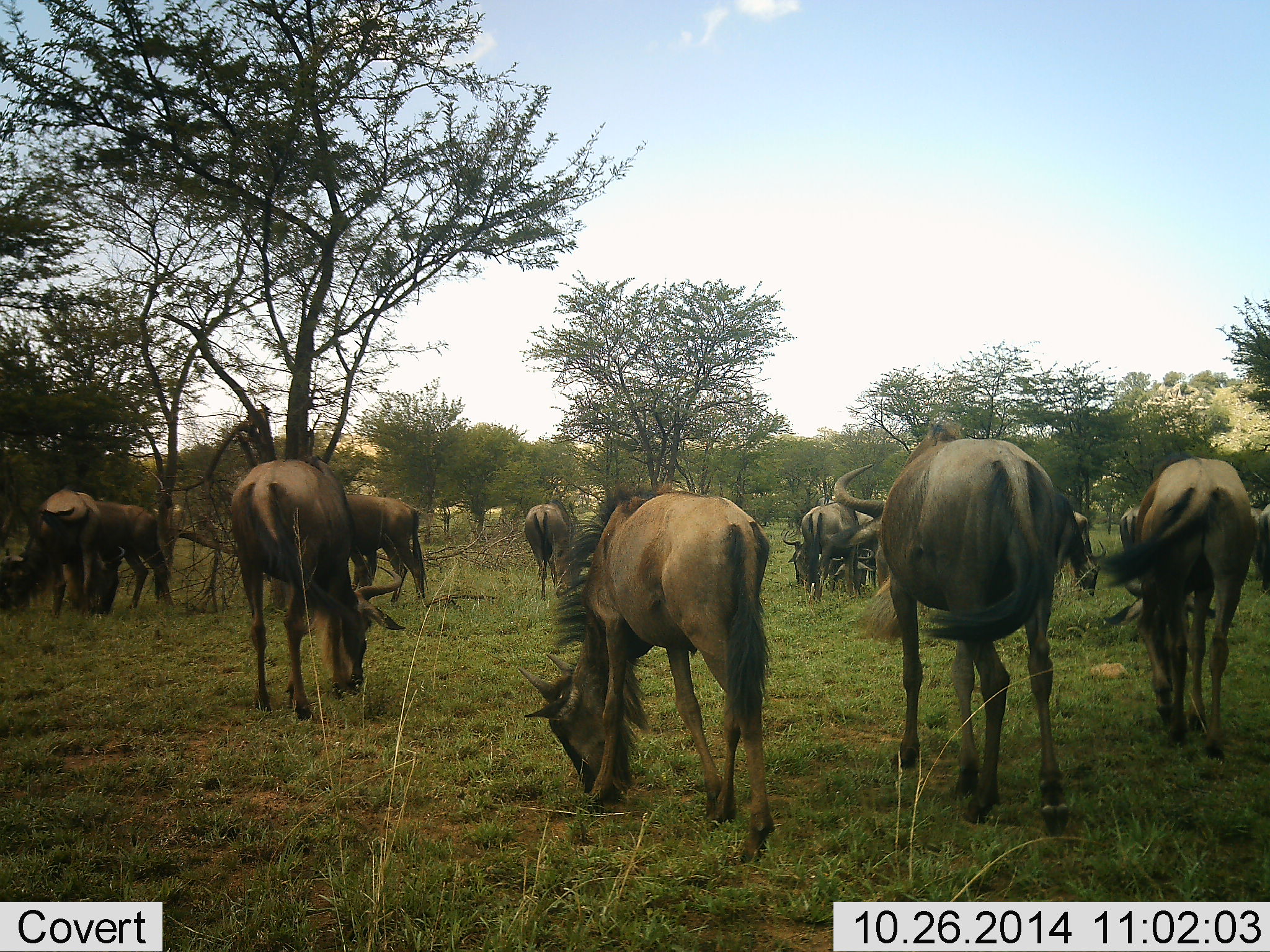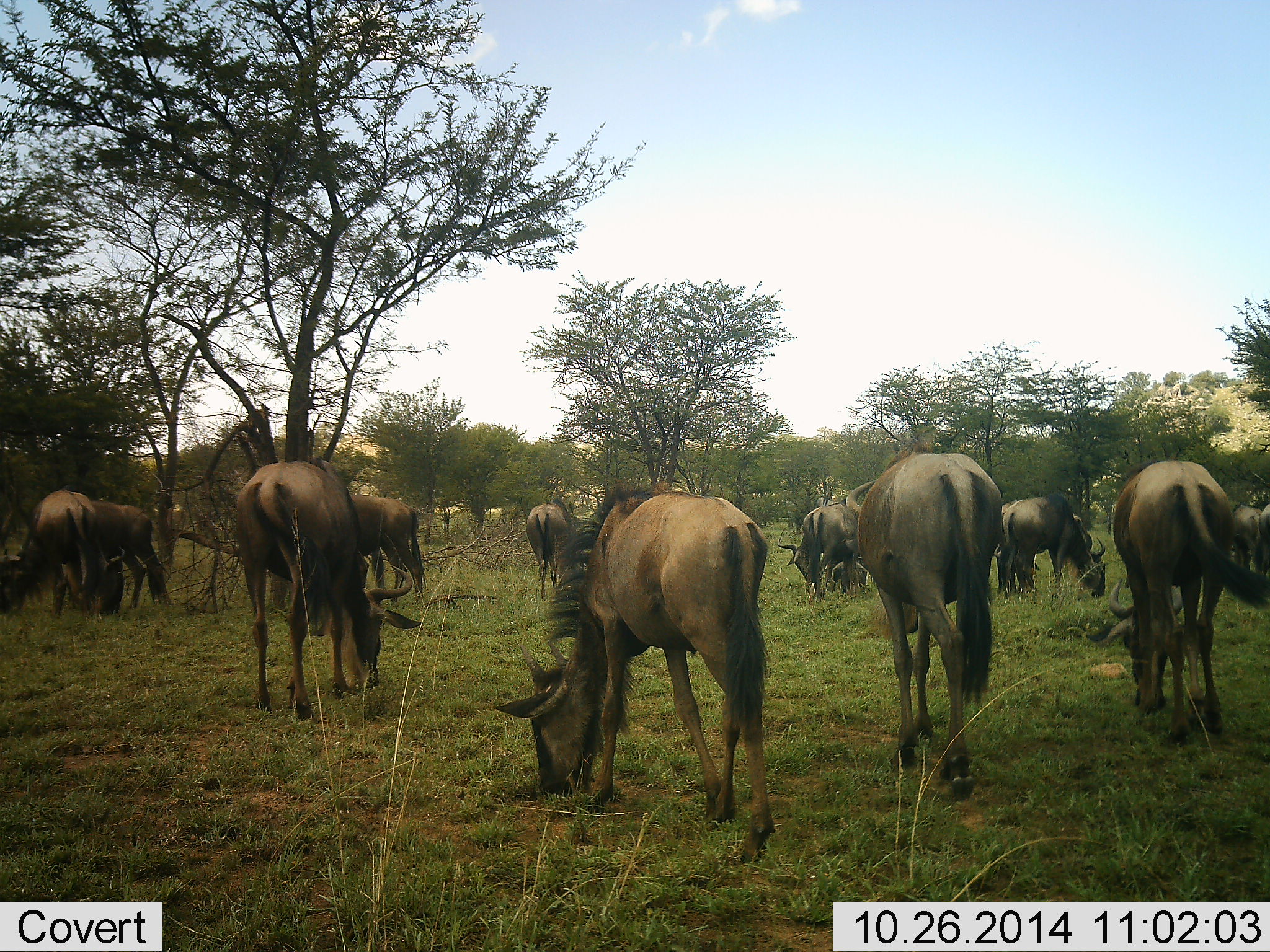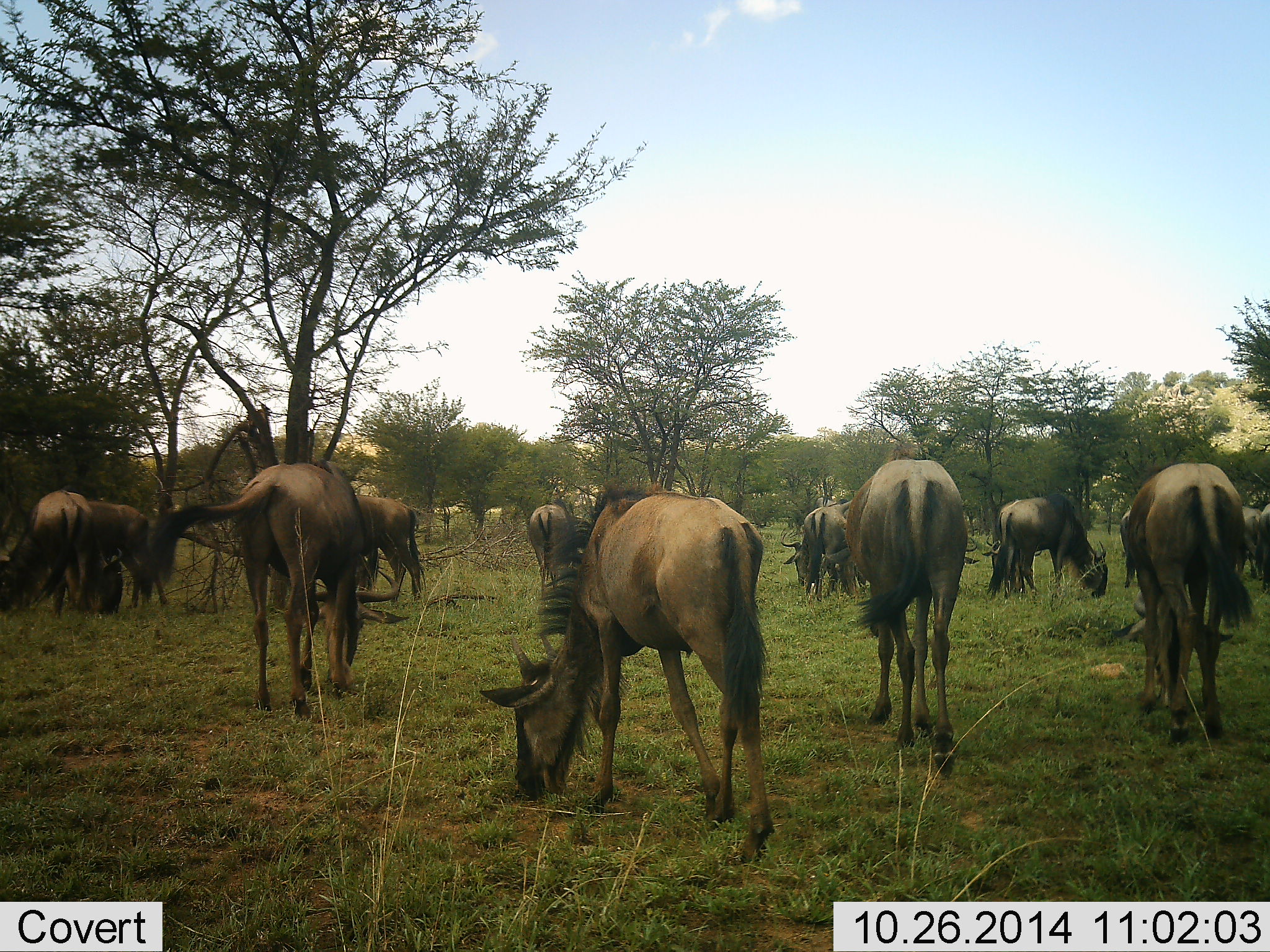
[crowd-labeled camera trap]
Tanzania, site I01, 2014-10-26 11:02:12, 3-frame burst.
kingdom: Animalia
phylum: Chordata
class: Mammalia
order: Artiodactyla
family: Bovidae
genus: Connochaetes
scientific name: Connochaetes taurinus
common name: blue wildebeest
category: wildebeest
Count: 11-50.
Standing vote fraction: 38%.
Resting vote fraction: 0%.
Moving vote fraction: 23%.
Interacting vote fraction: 8%.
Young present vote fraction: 8%.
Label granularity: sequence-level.